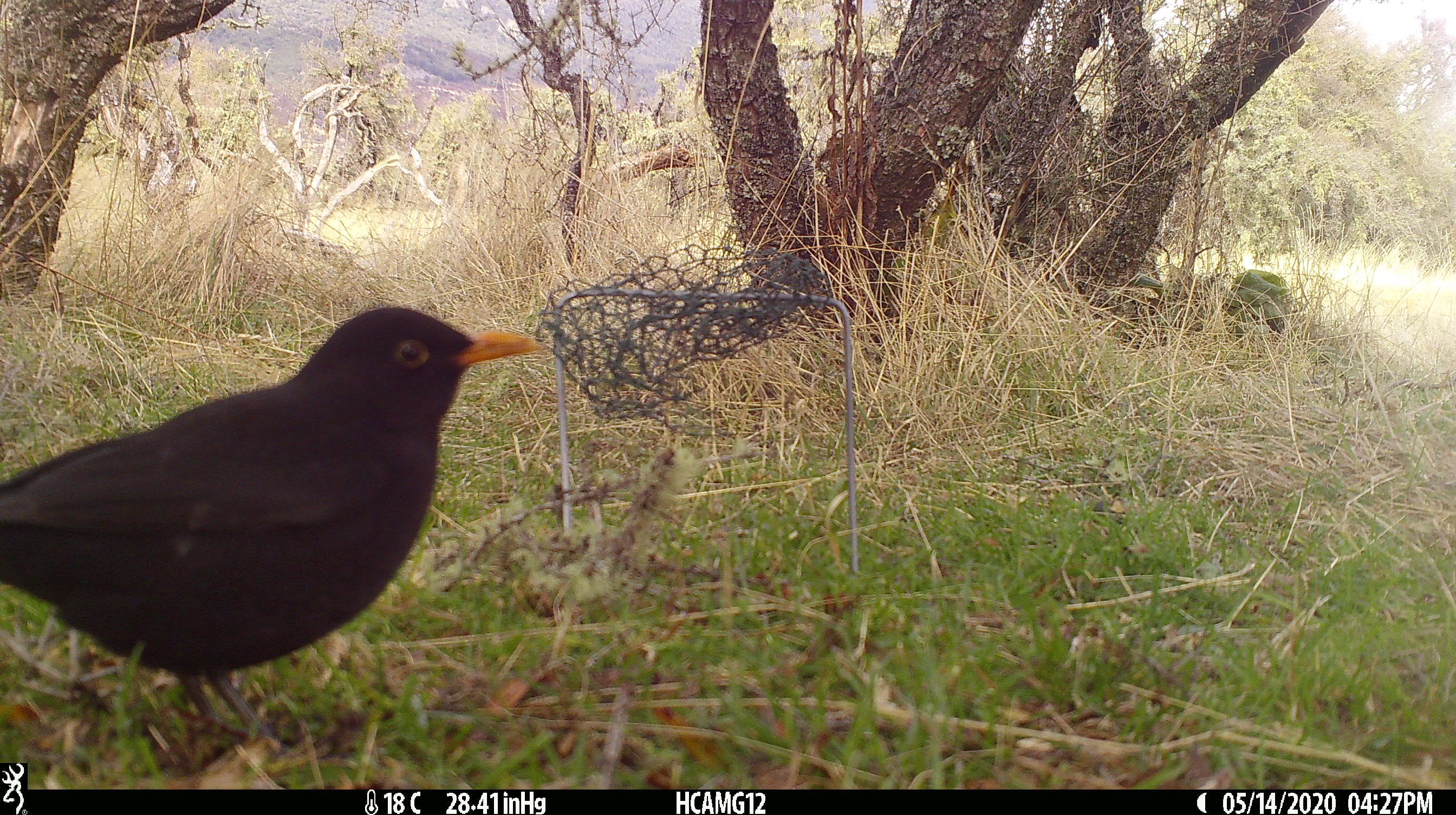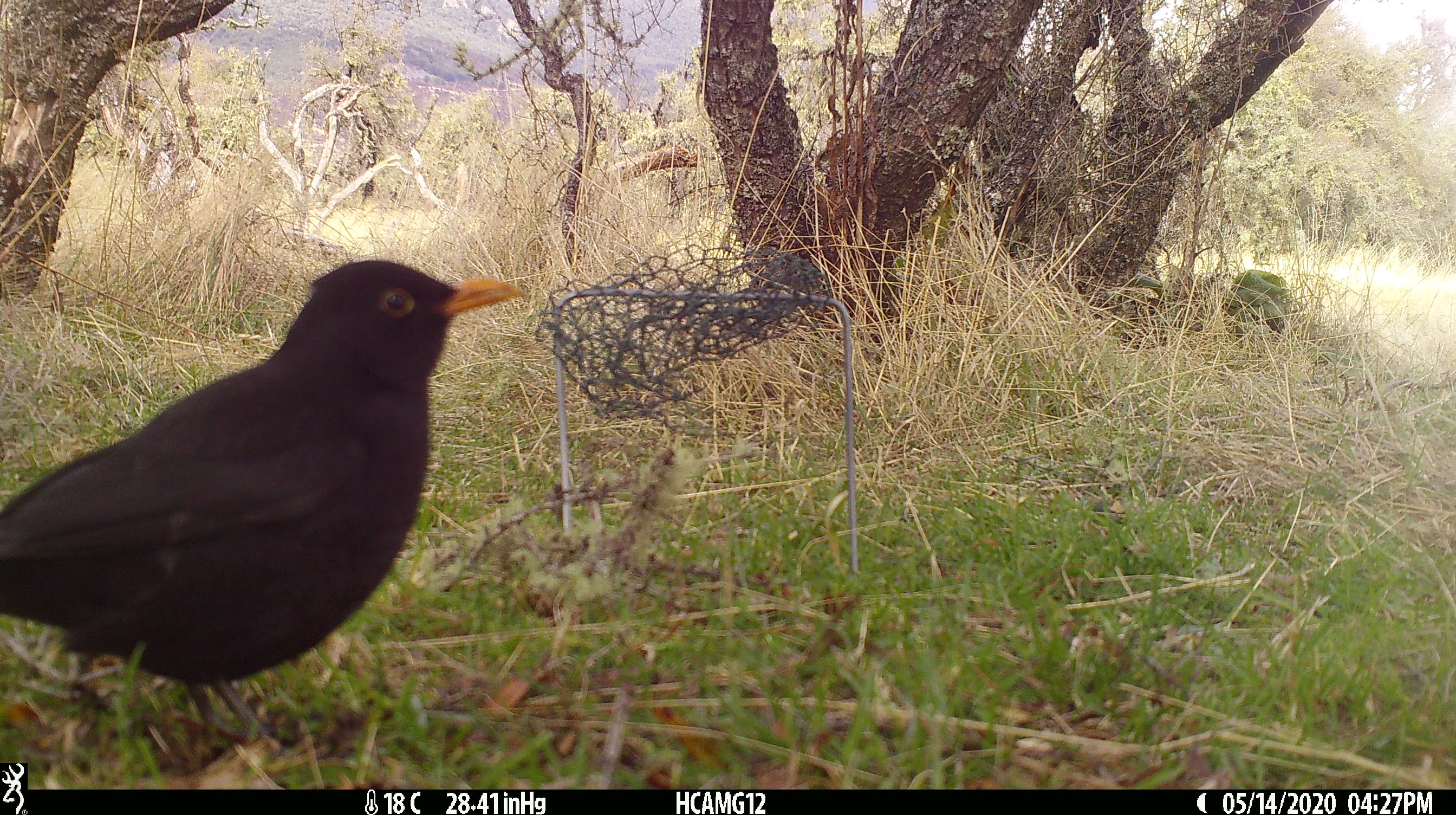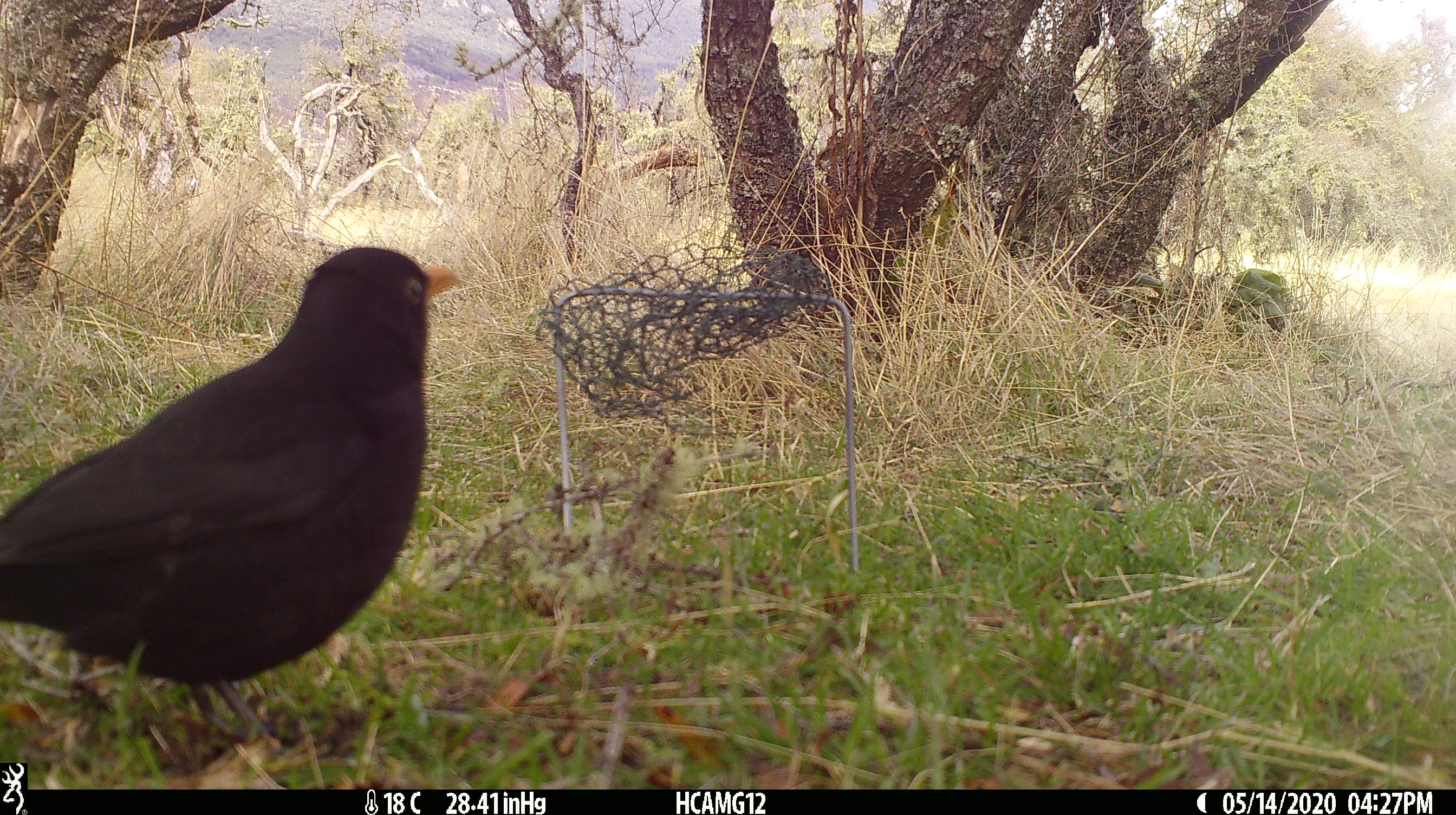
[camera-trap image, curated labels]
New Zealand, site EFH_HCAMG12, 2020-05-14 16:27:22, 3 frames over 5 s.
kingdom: Animalia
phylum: Chordata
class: Aves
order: Passeriformes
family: Turdidae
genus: Turdus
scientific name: Turdus merula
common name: eurasian blackbird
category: blackbird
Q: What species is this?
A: Blackbird (eurasian blackbird) (Turdus merula).